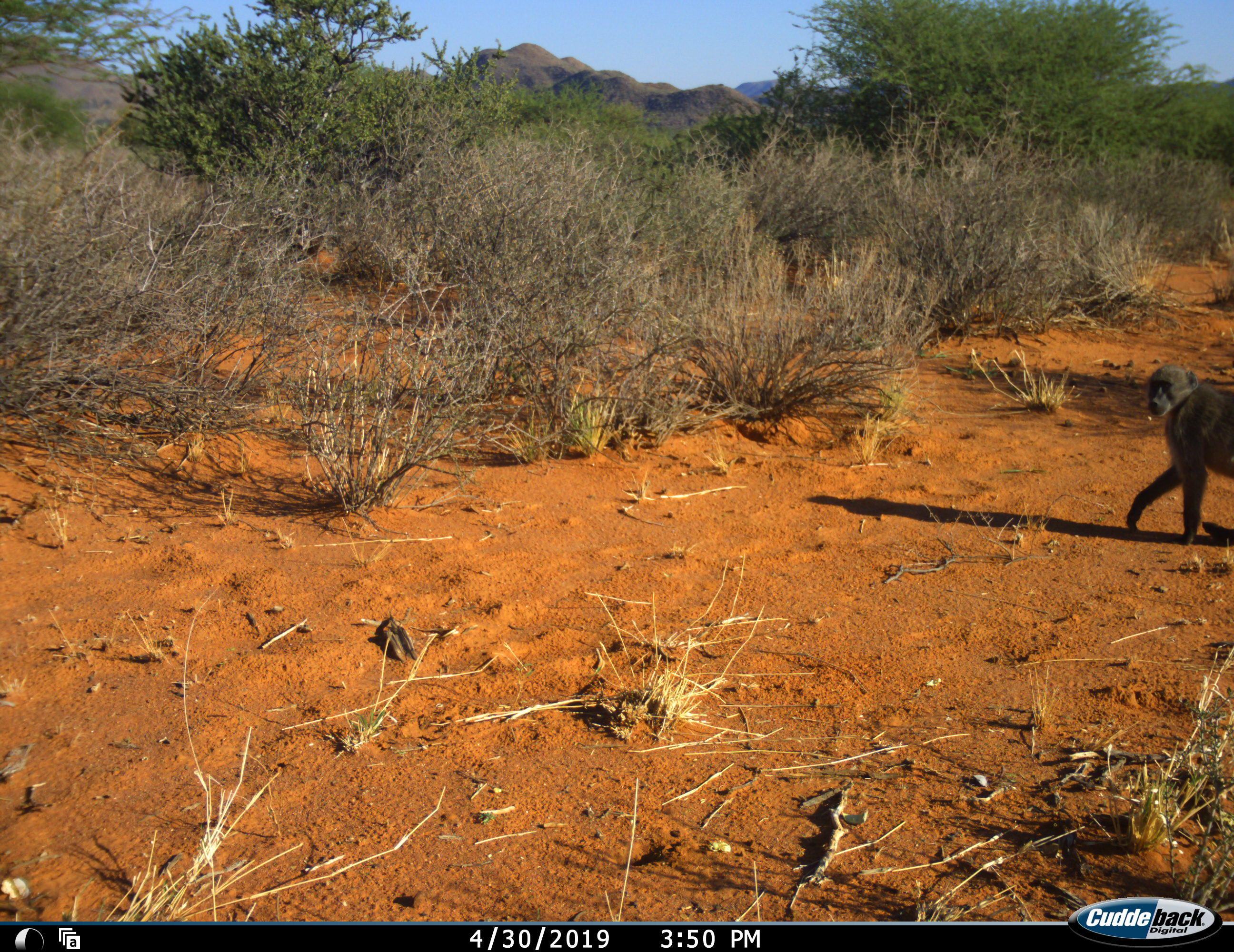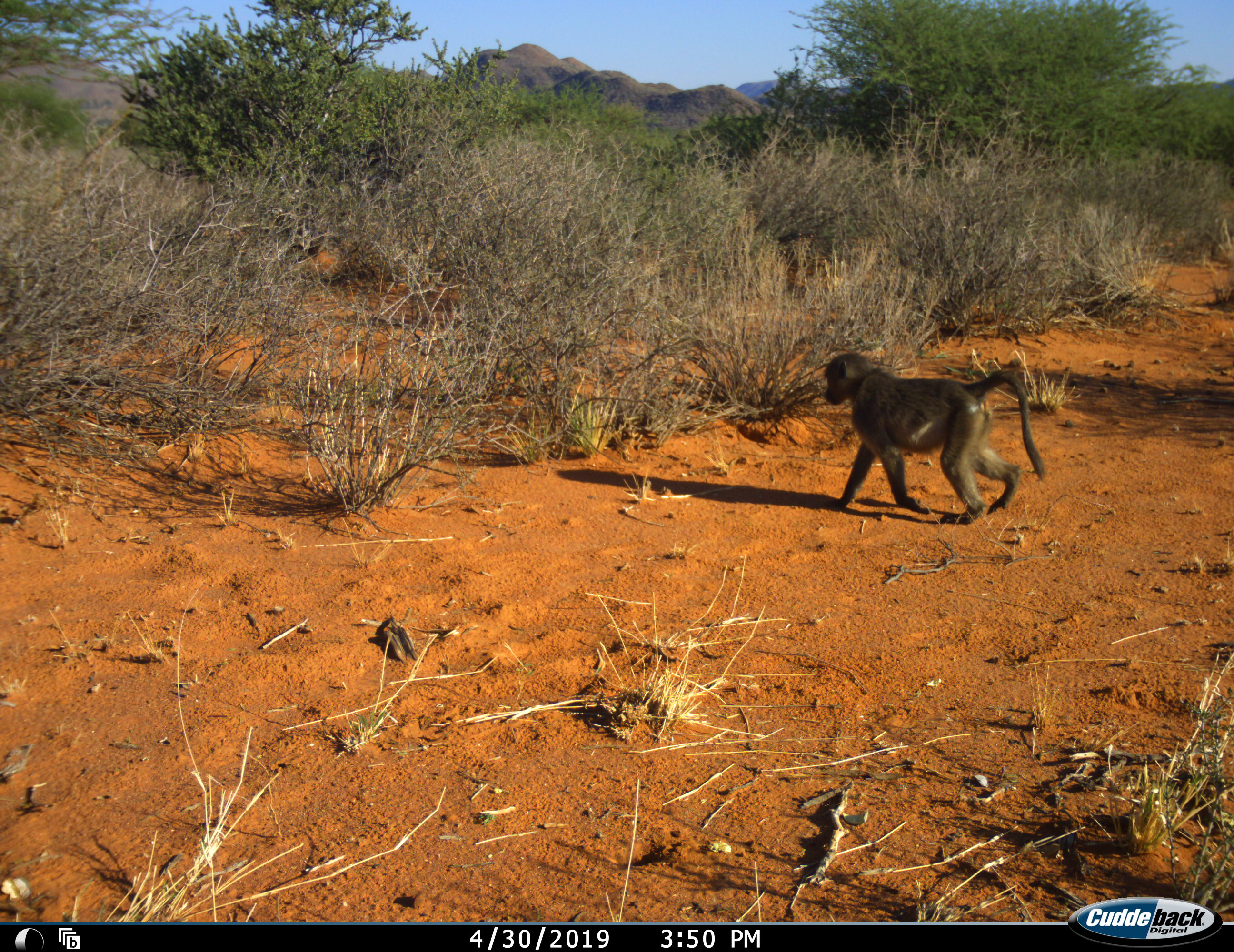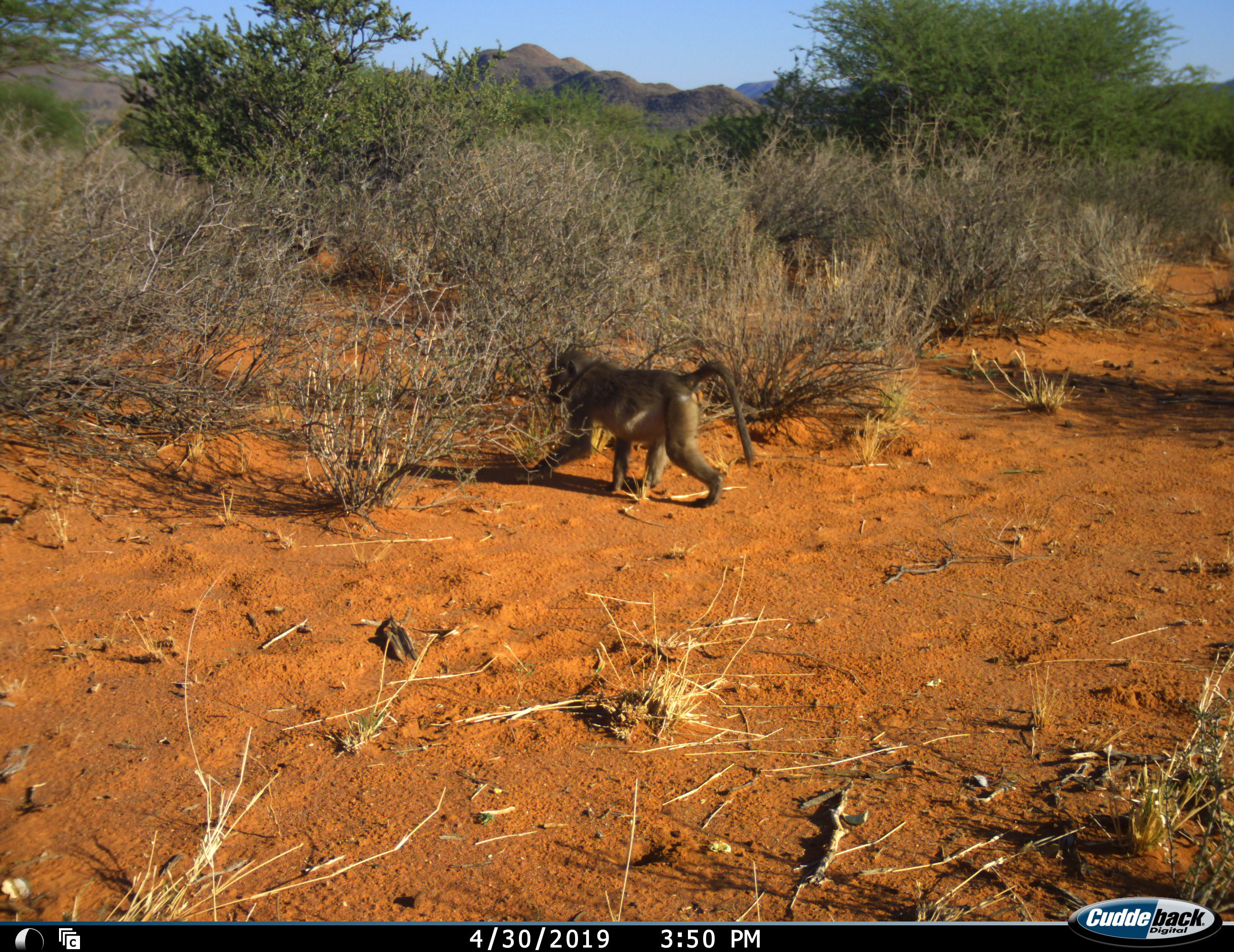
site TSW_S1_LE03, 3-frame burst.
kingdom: Animalia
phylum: Chordata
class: Mammalia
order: Primates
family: Cercopithecidae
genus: Papio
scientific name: Papio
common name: baboon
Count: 1.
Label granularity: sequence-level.